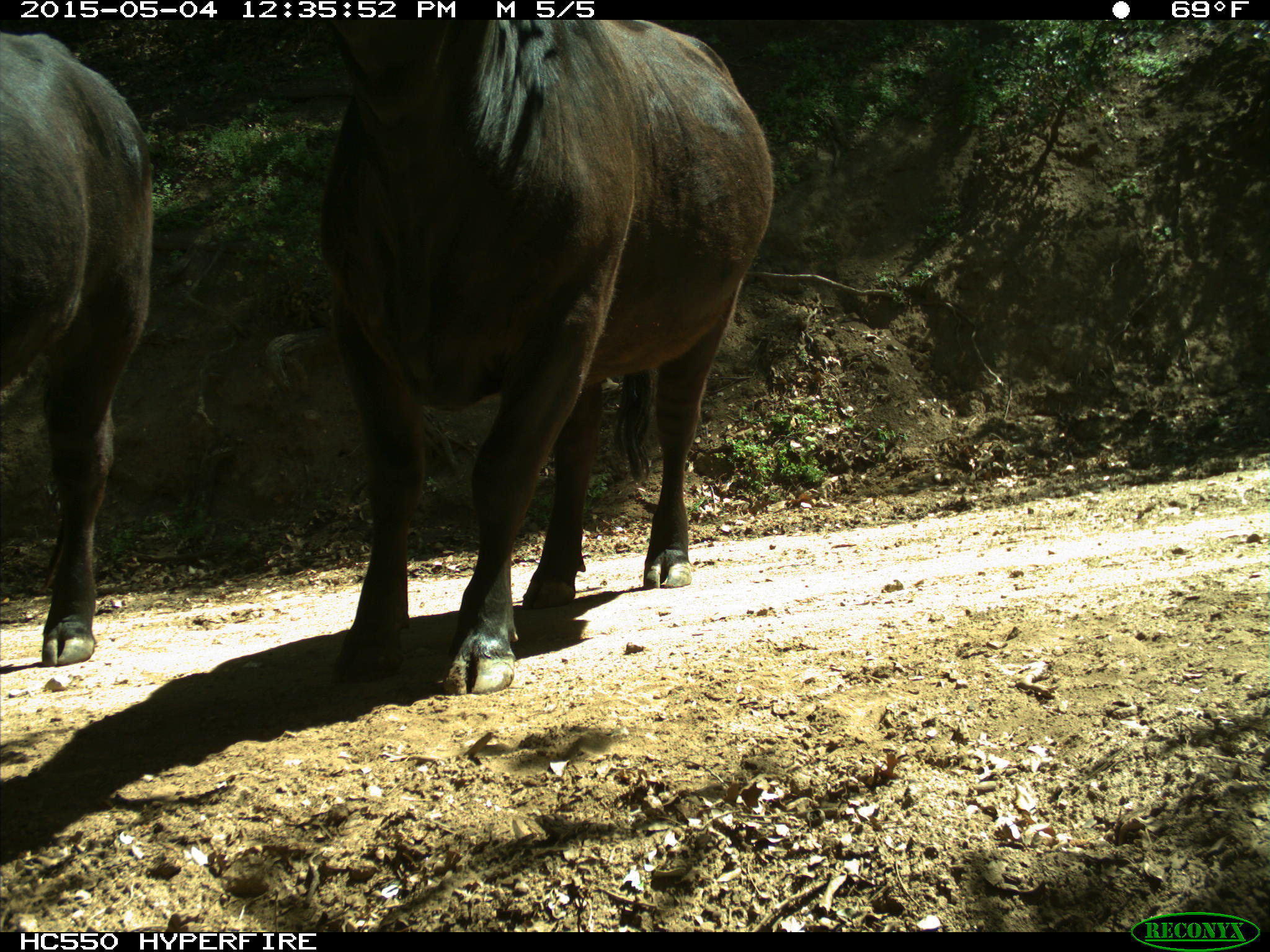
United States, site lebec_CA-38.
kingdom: Animalia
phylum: Chordata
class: Mammalia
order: Artiodactyla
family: Bovidae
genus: Bos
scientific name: Bos taurus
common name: domestic cow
Bos taurus (domestic cow).